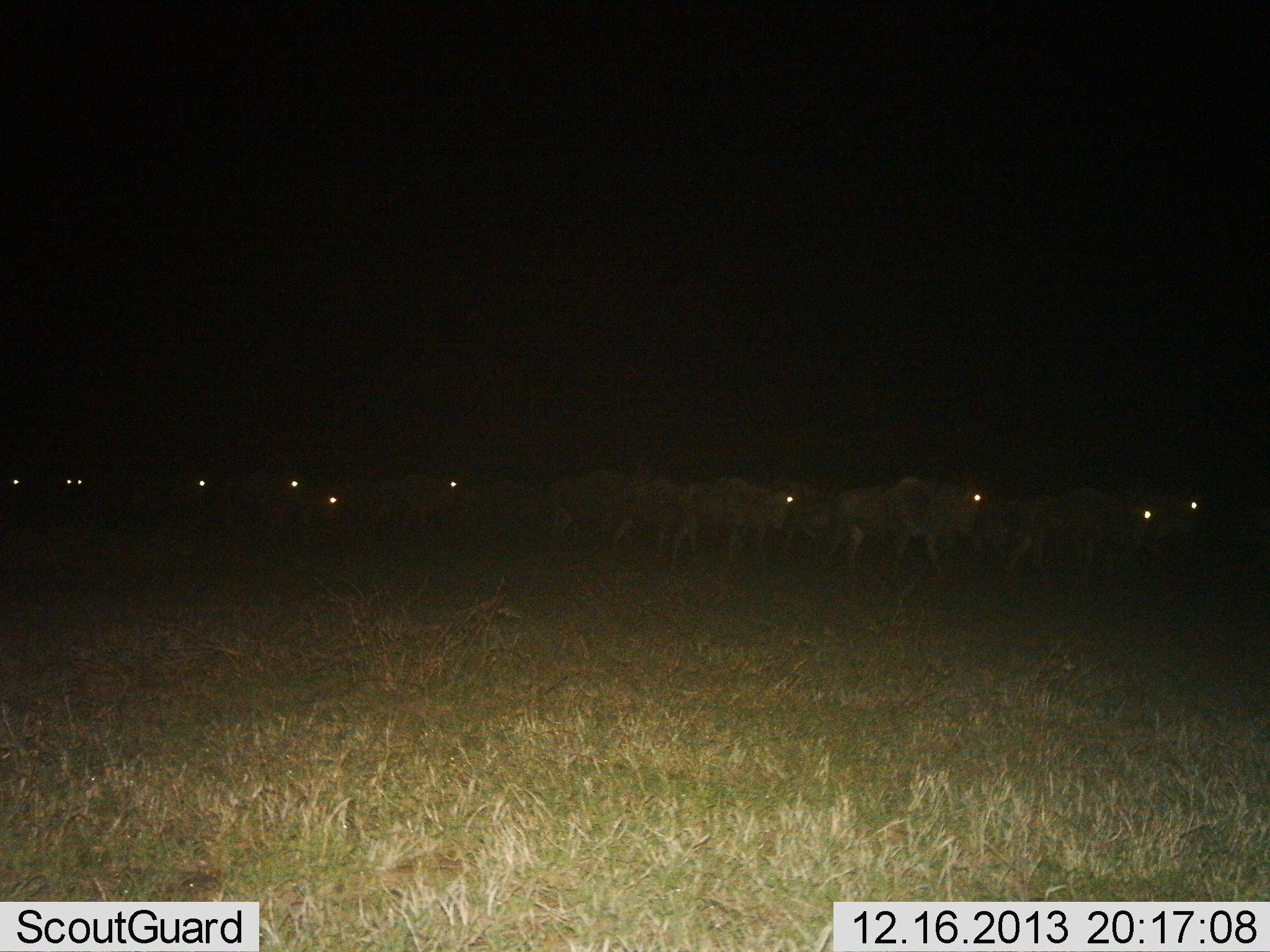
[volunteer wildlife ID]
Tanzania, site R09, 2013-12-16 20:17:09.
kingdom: Animalia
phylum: Chordata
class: Mammalia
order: Artiodactyla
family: Bovidae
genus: Connochaetes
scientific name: Connochaetes taurinus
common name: blue wildebeest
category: wildebeest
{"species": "wildebeest (blue wildebeest) (Connochaetes taurinus)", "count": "11-50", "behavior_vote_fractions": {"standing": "40%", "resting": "0%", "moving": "70%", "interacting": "0%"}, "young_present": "0%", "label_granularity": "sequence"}